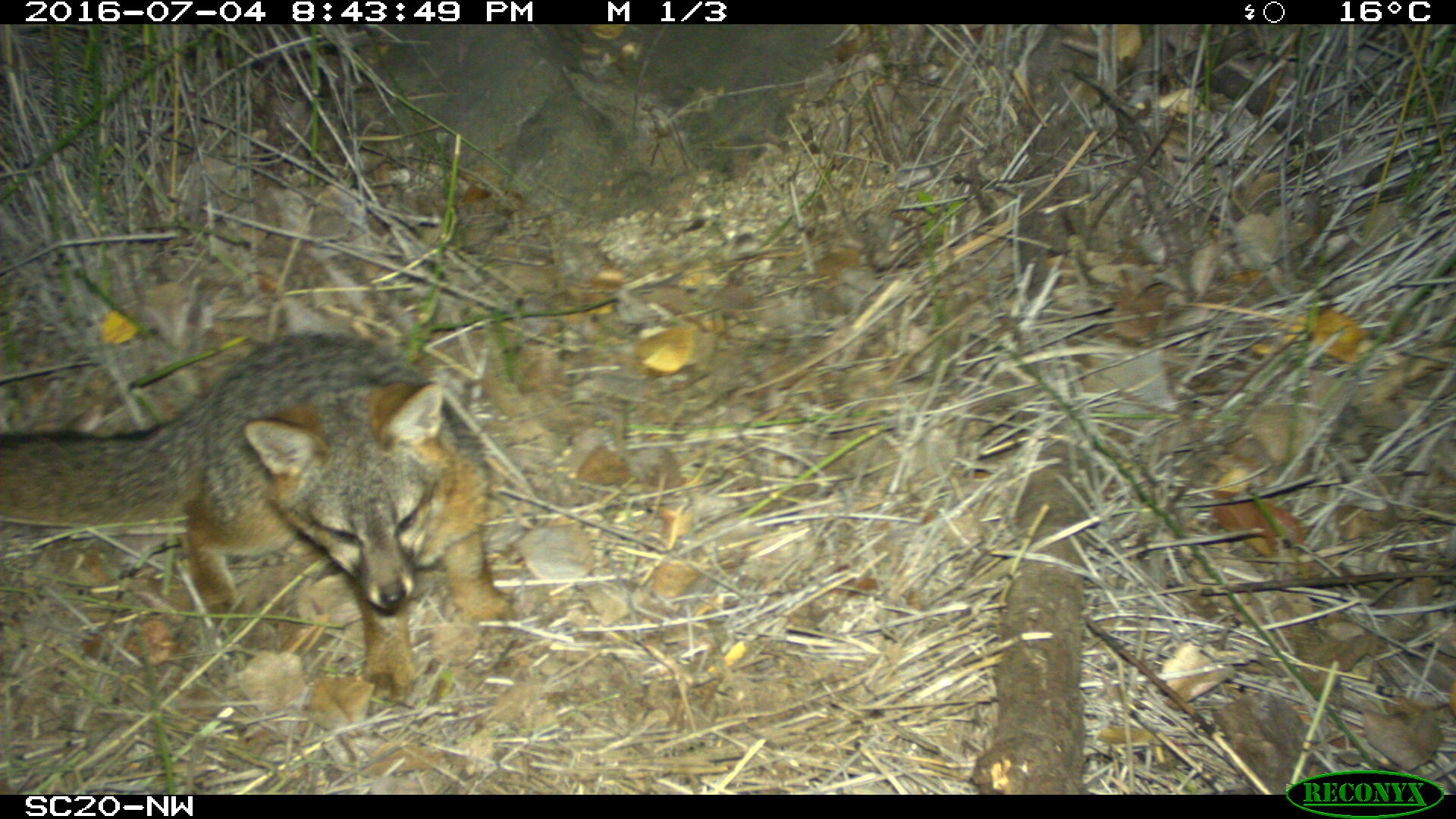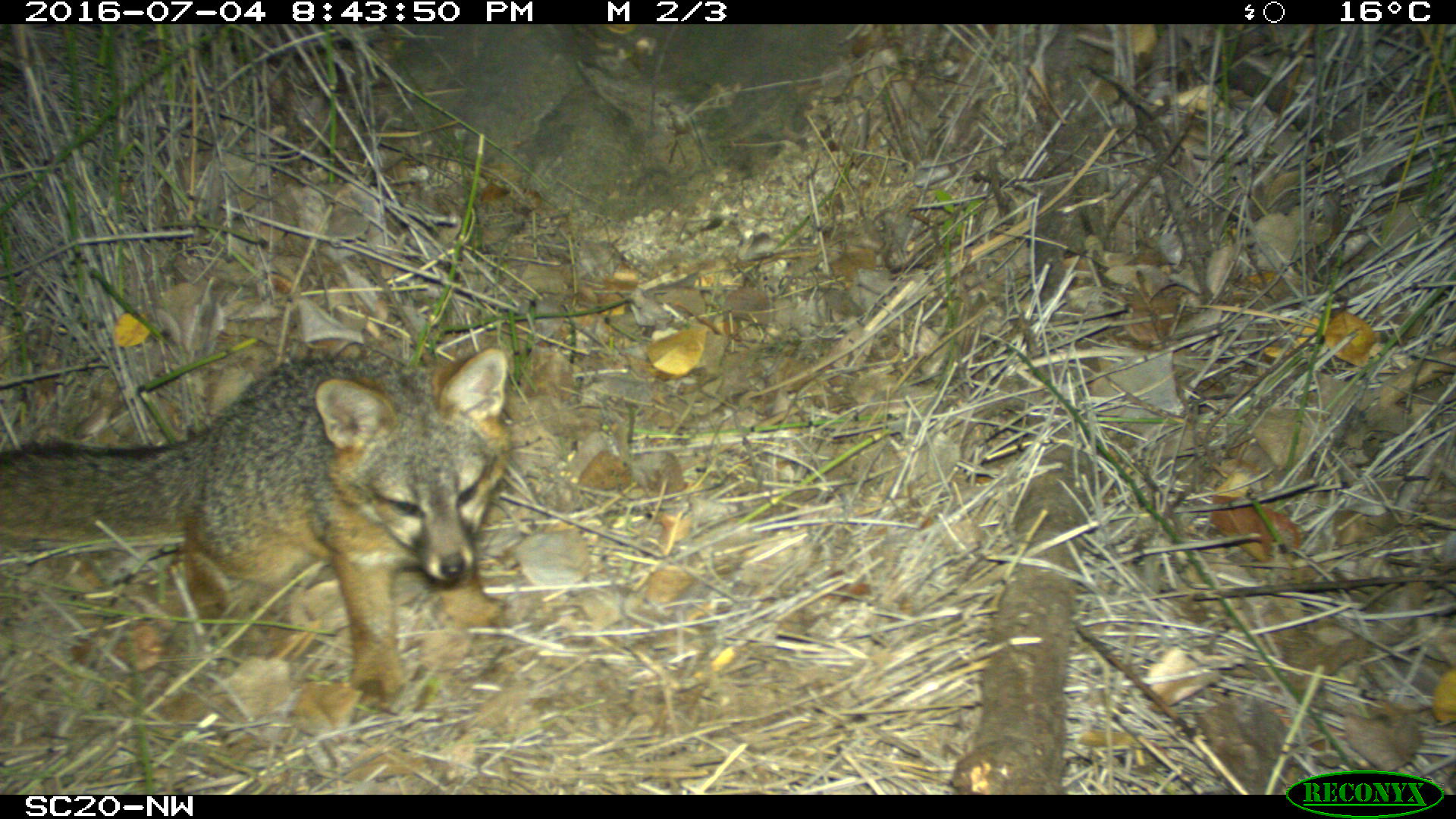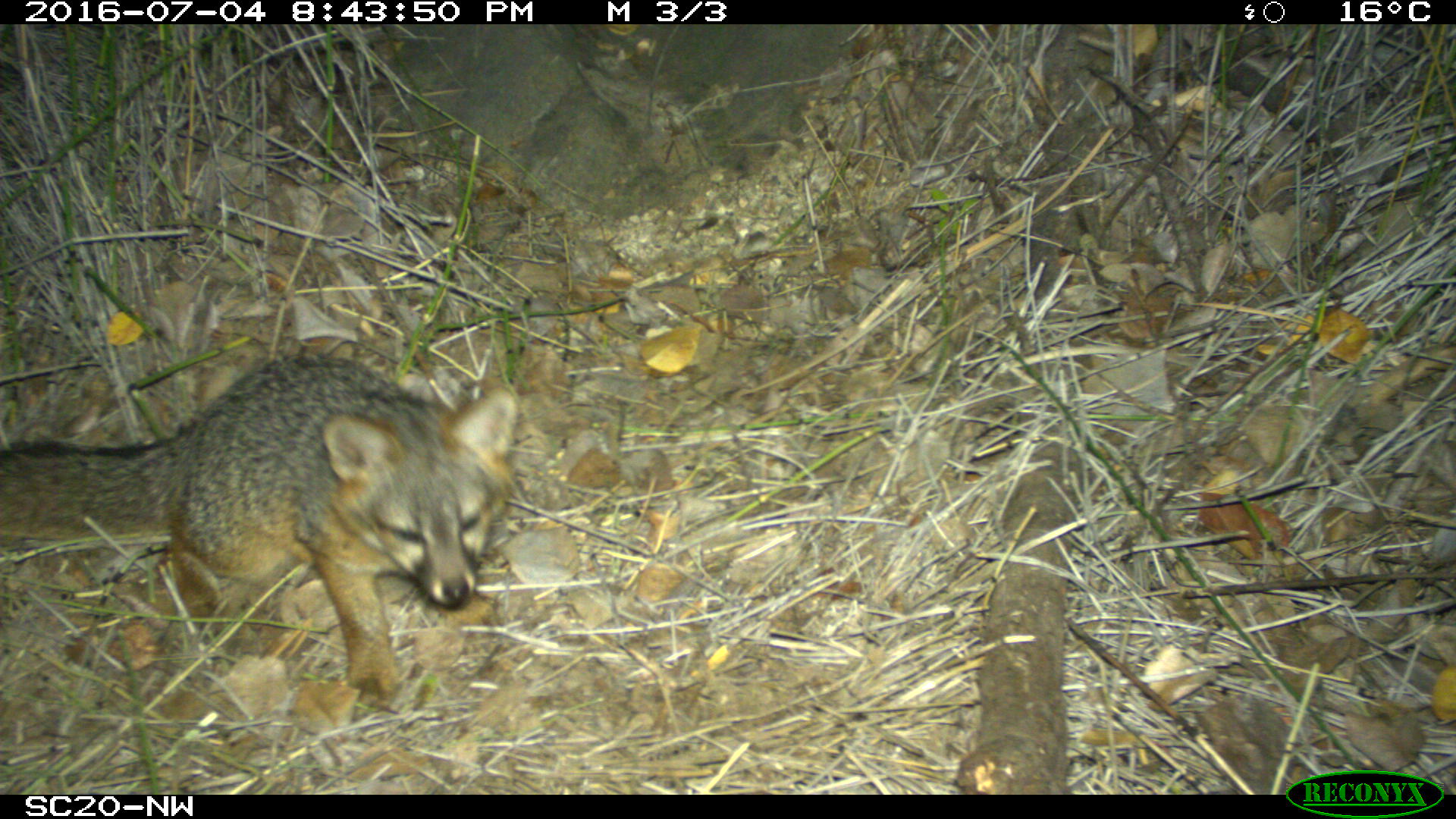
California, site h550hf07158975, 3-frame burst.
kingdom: Animalia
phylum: Chordata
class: Mammalia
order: Carnivora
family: Canidae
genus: Urocyon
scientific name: Urocyon littoralis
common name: island fox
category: fox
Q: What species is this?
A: Fox (island fox) (Urocyon littoralis).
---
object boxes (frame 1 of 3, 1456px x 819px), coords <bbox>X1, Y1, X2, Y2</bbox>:
fox: <bbox>0, 329, 520, 708</bbox>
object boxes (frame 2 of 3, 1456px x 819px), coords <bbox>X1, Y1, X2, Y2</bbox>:
fox: <bbox>0, 339, 512, 702</bbox>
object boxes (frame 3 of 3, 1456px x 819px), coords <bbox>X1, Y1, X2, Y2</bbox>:
fox: <bbox>3, 348, 518, 714</bbox>